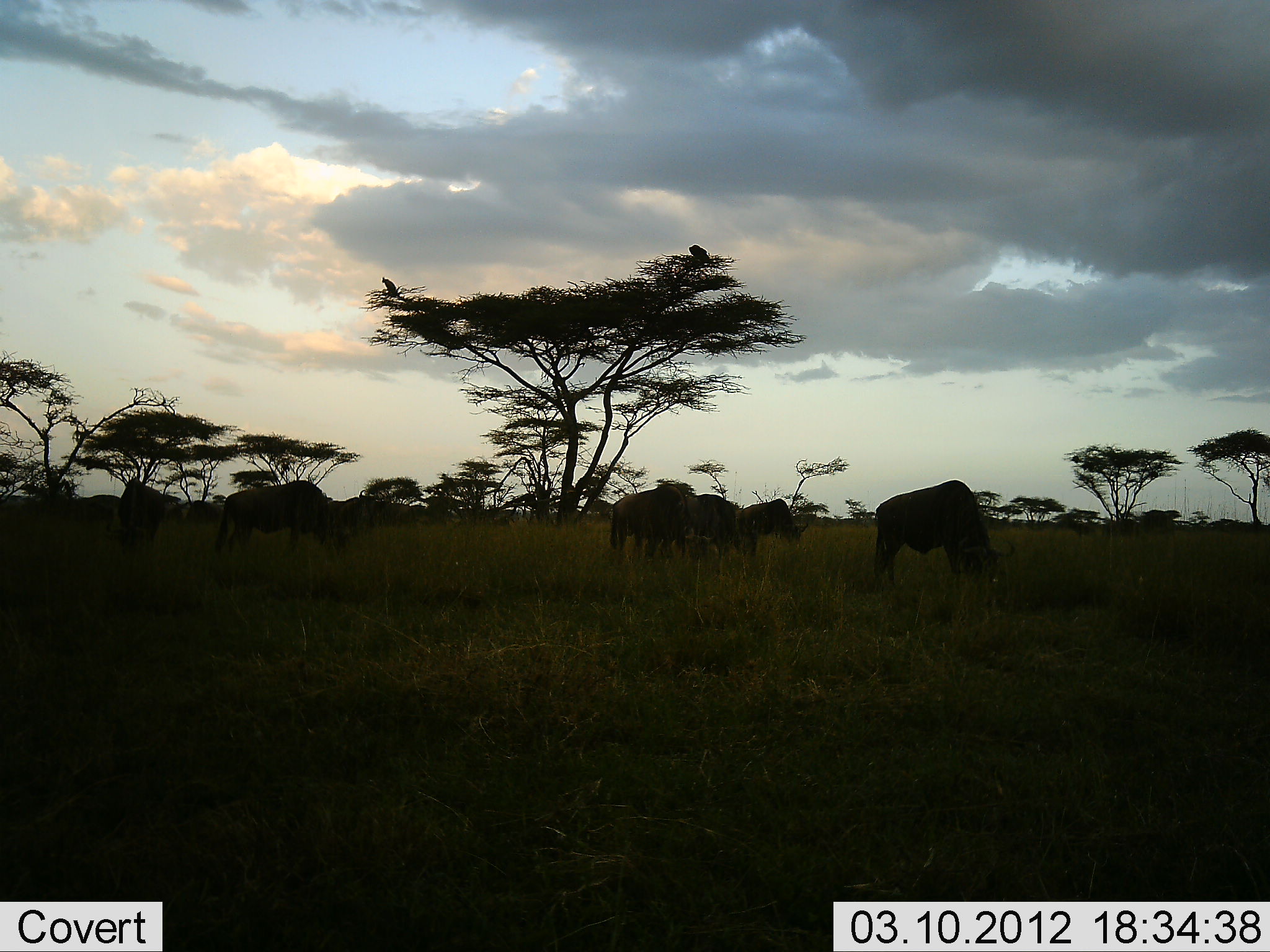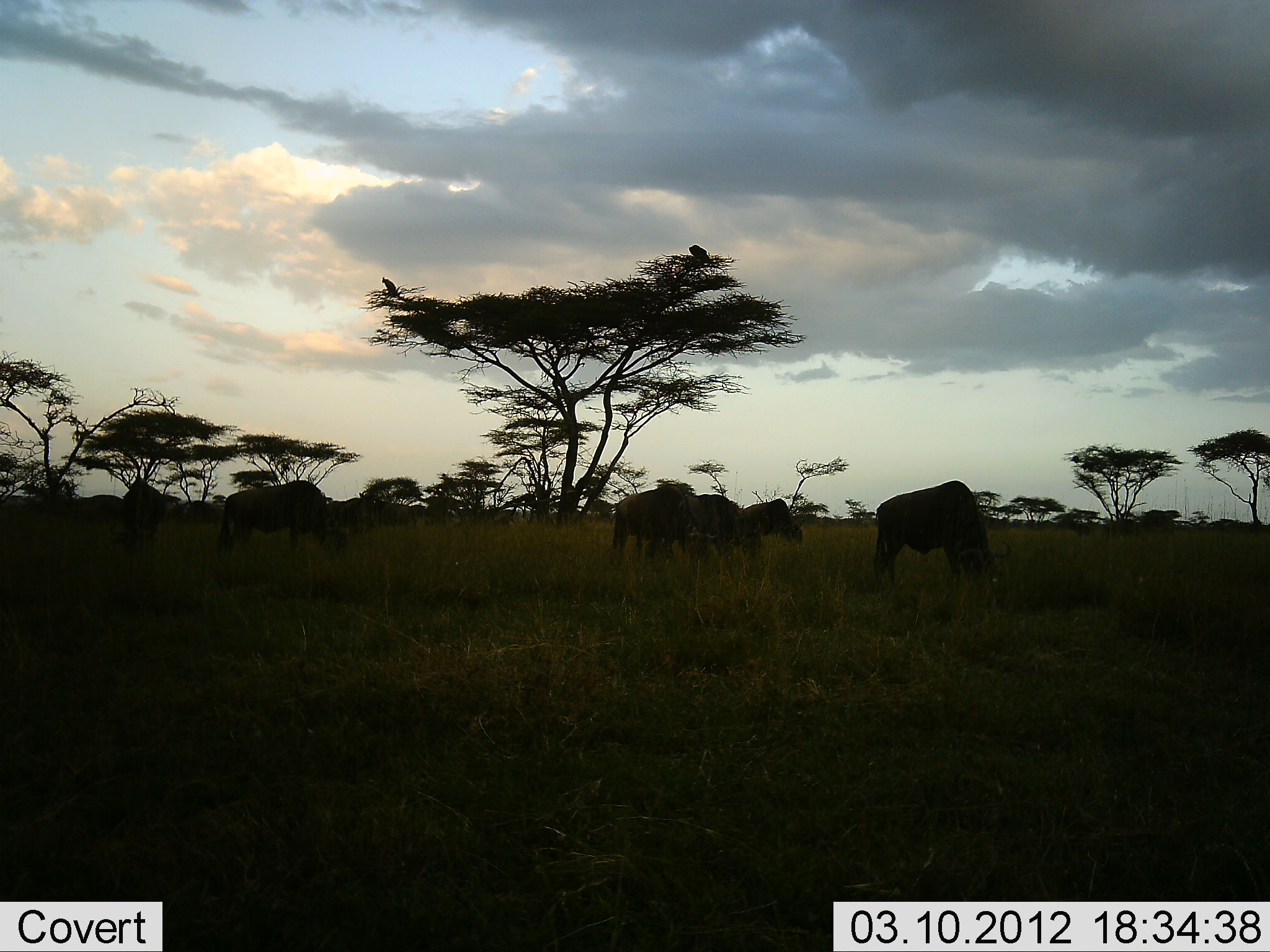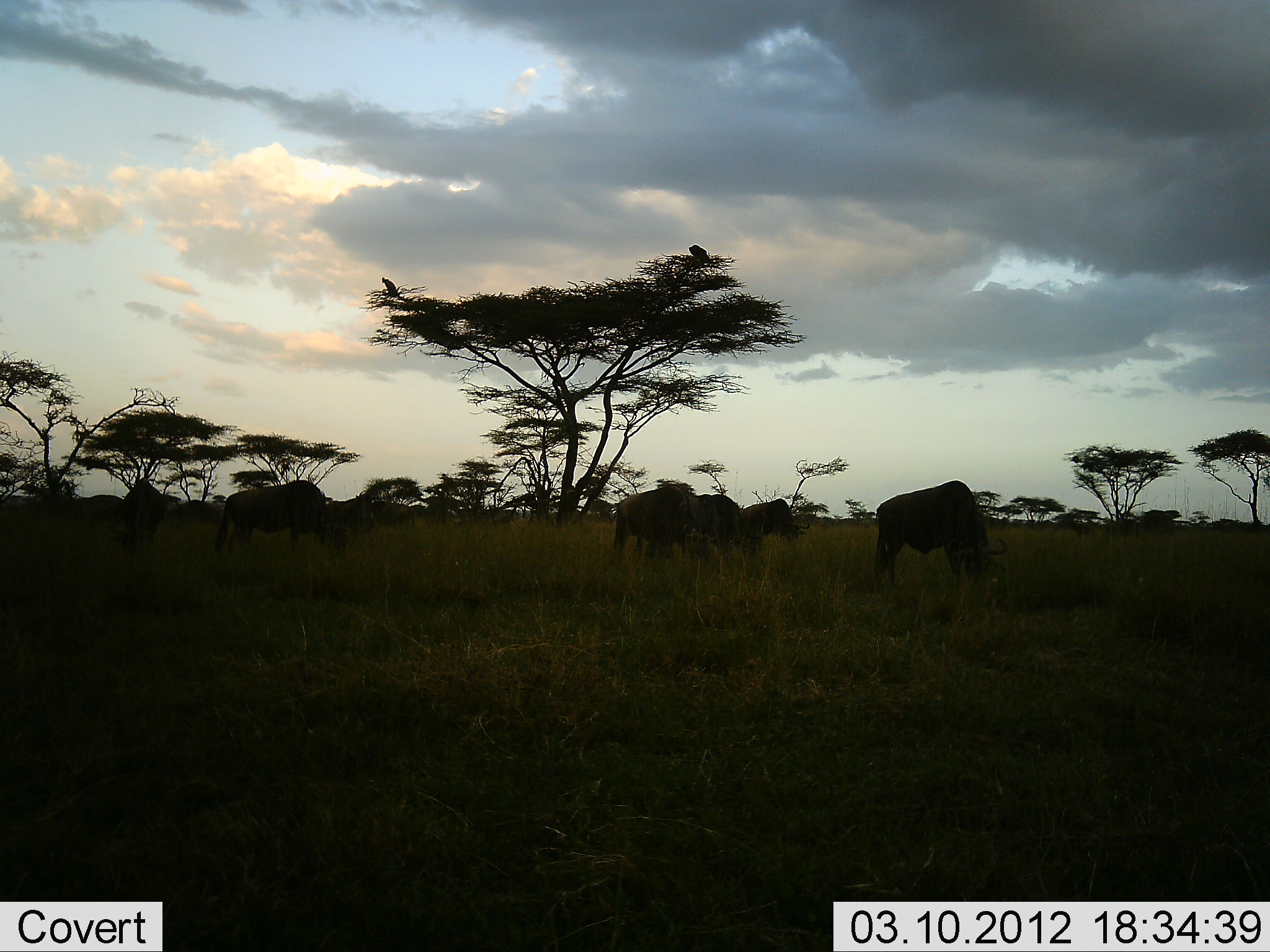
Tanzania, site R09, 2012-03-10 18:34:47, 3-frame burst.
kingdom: Animalia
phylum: Chordata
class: Mammalia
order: Artiodactyla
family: Bovidae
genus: Connochaetes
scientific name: Connochaetes taurinus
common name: blue wildebeest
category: wildebeest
Wildebeest (blue wildebeest) (Connochaetes taurinus), count 6. Behavior (volunteer vote fractions): standing 57%, resting 0%, moving 0%, interacting 0%. Young present (vote fraction): 0%. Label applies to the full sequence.